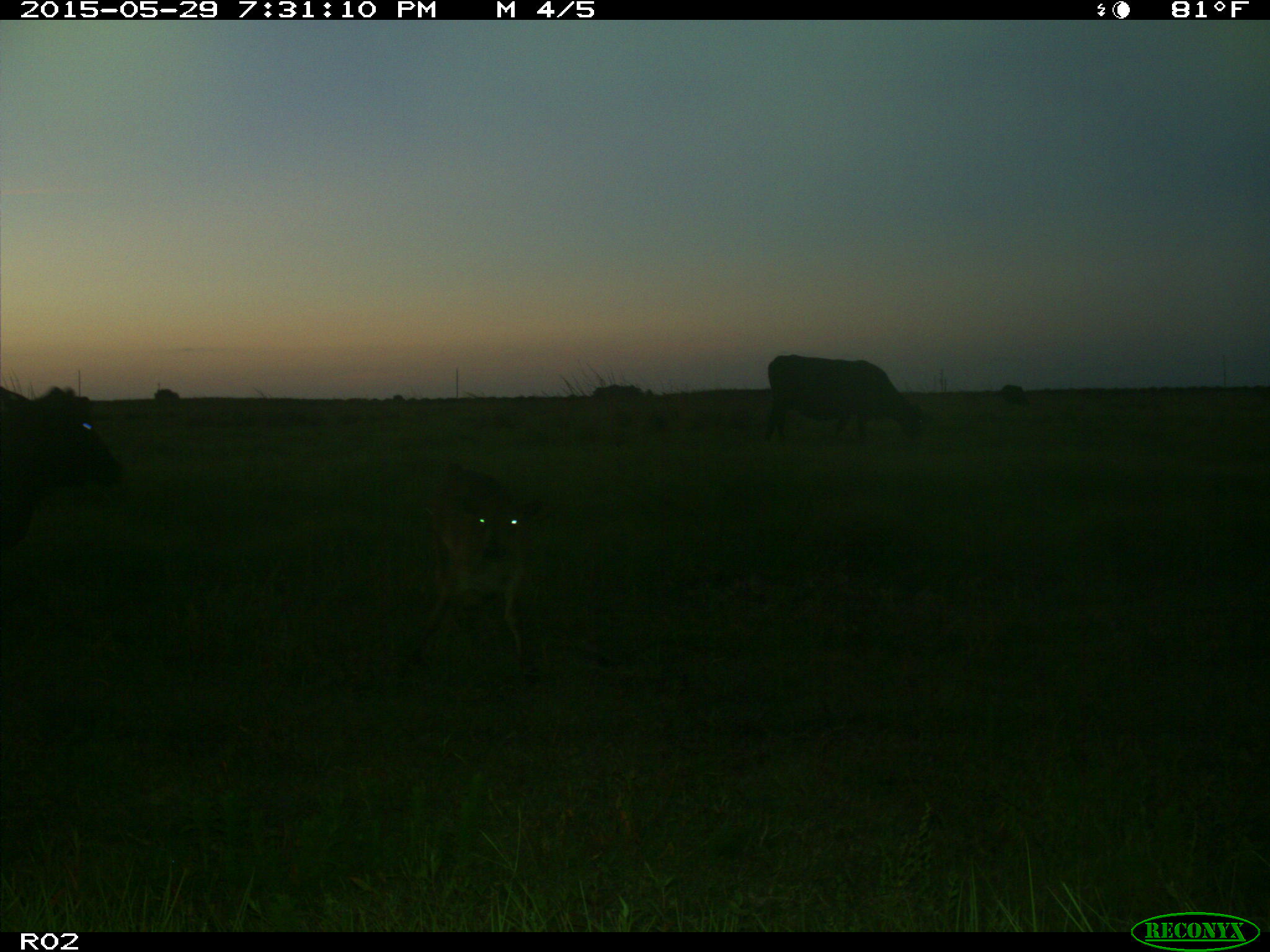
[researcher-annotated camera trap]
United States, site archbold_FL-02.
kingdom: Animalia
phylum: Chordata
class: Mammalia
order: Artiodactyla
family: Bovidae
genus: Bos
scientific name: Bos taurus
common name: domestic cow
Bos taurus (domestic cow).